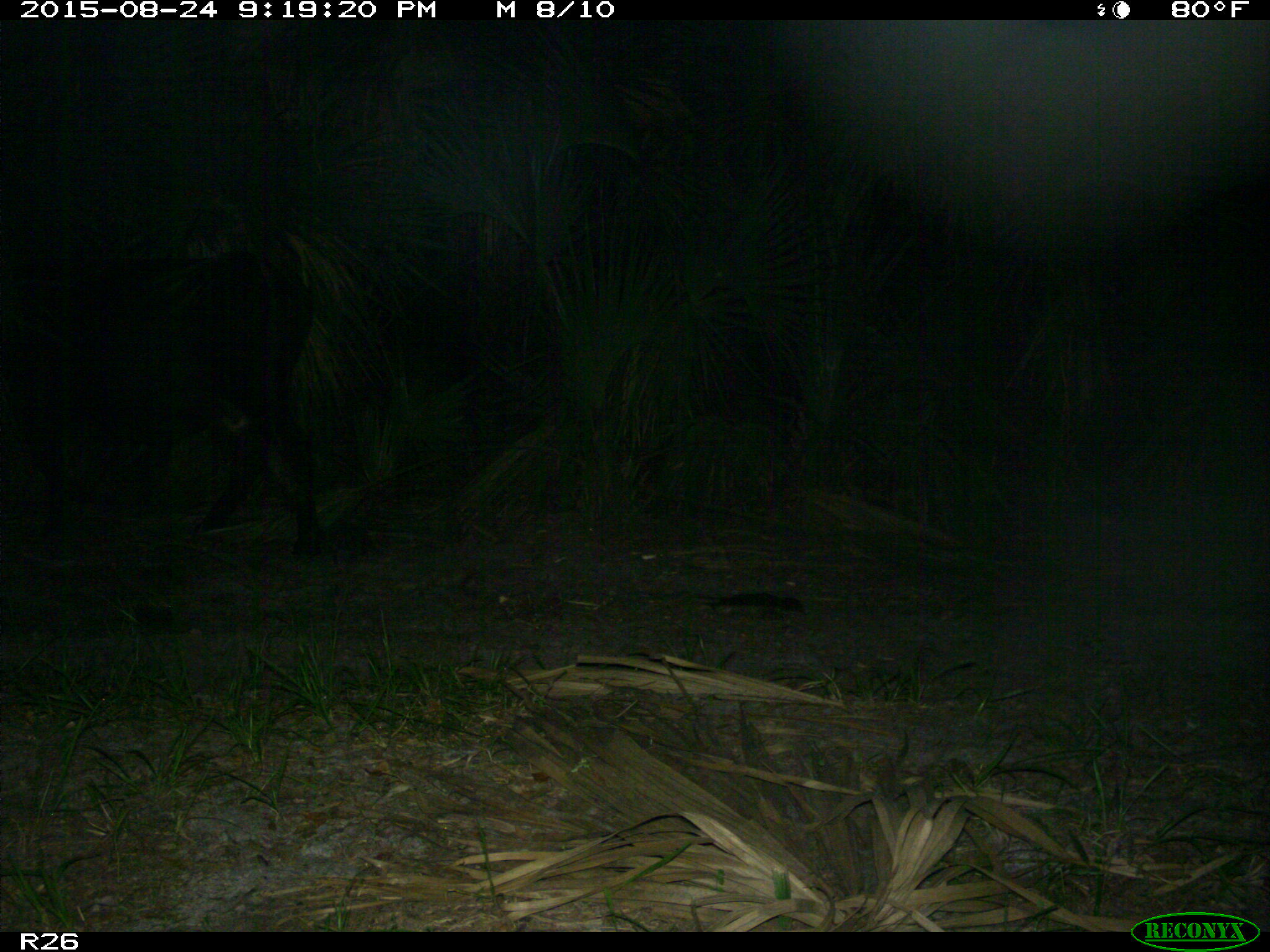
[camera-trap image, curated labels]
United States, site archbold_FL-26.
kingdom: Animalia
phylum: Chordata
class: Mammalia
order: Artiodactyla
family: Bovidae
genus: Bos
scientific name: Bos taurus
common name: domestic cow